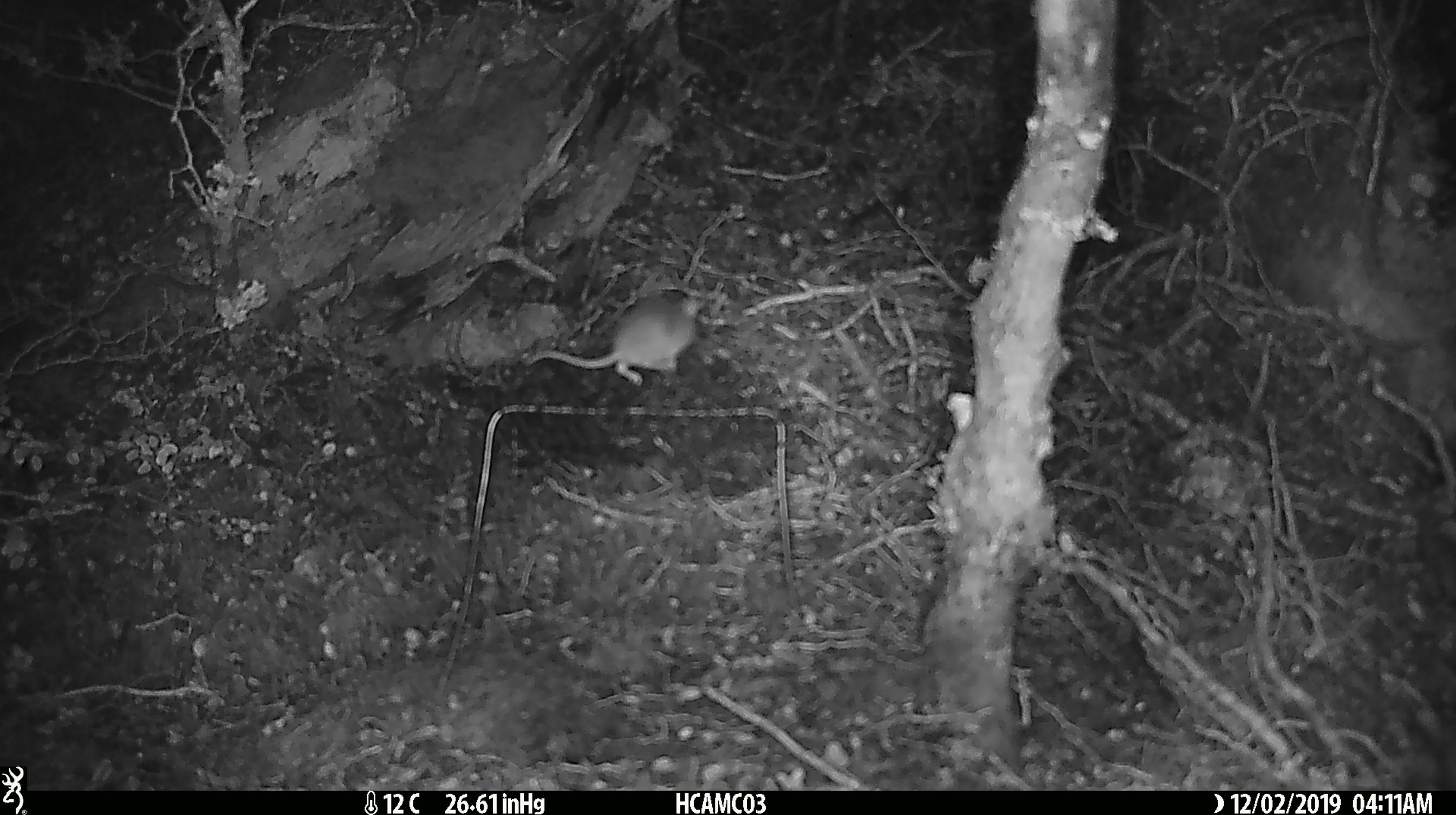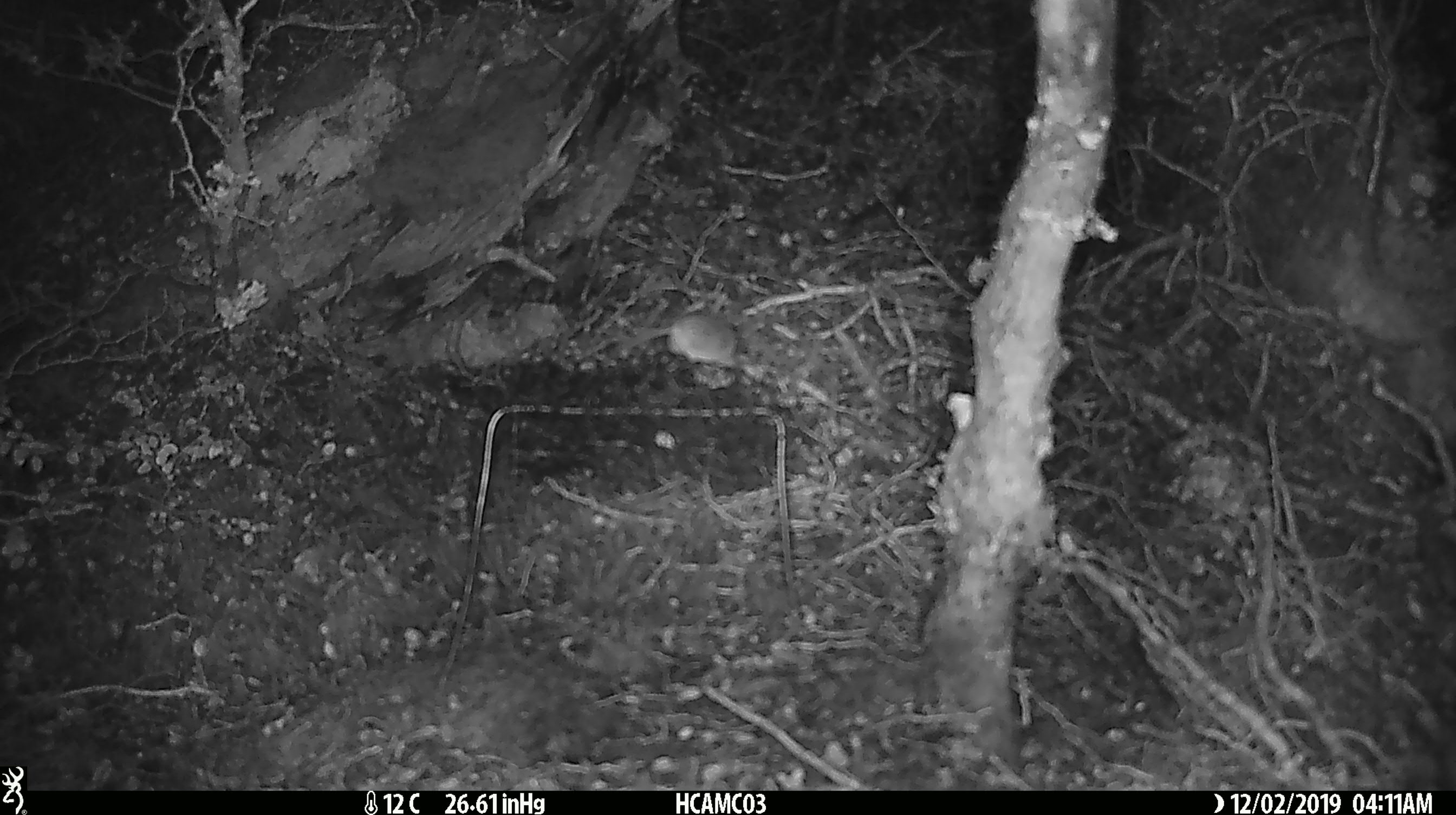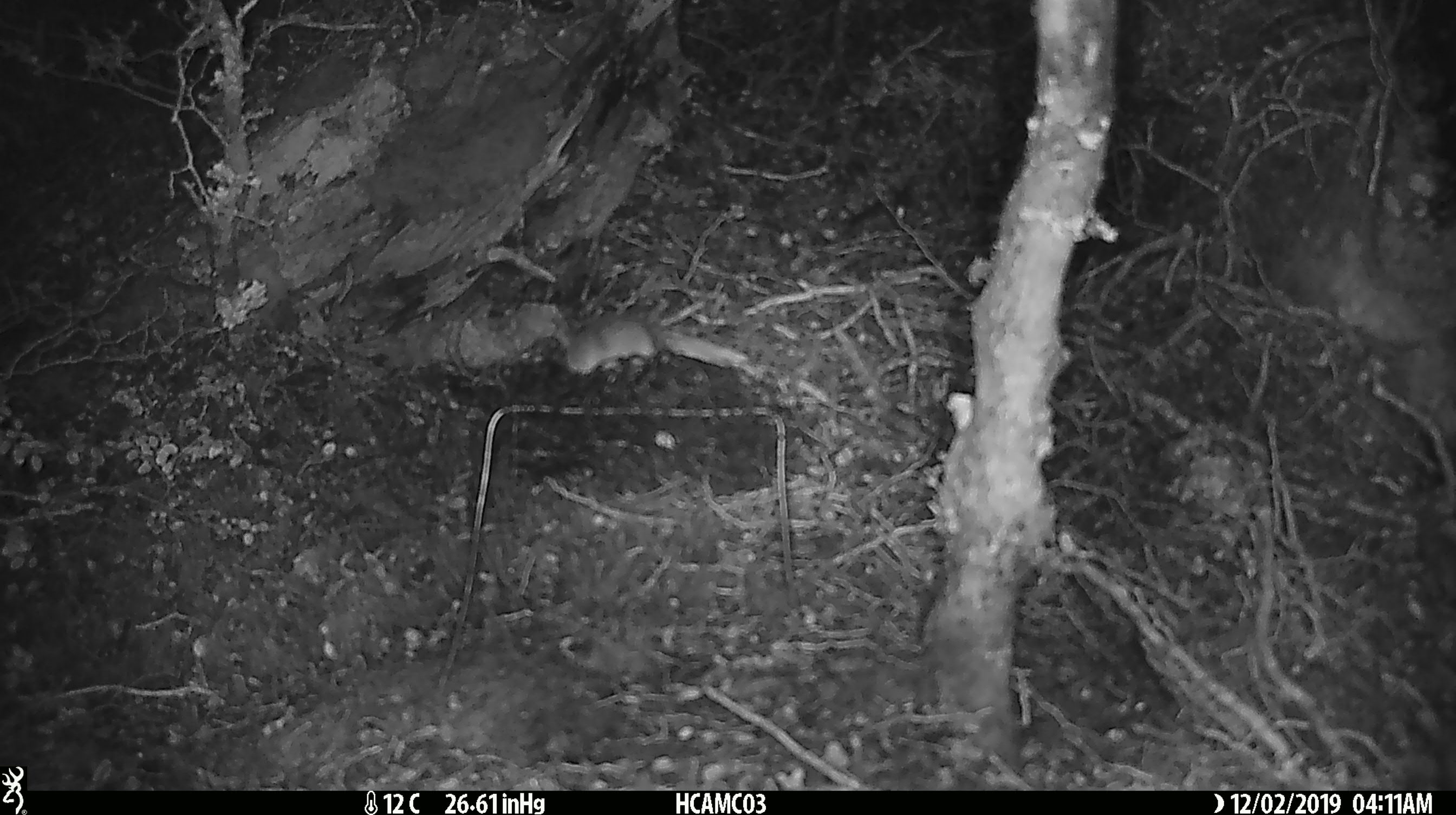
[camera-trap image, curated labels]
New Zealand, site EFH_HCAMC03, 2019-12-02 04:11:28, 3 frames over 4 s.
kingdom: Animalia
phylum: Chordata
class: Mammalia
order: Rodentia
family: Muridae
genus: Mus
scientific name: Mus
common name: mouse